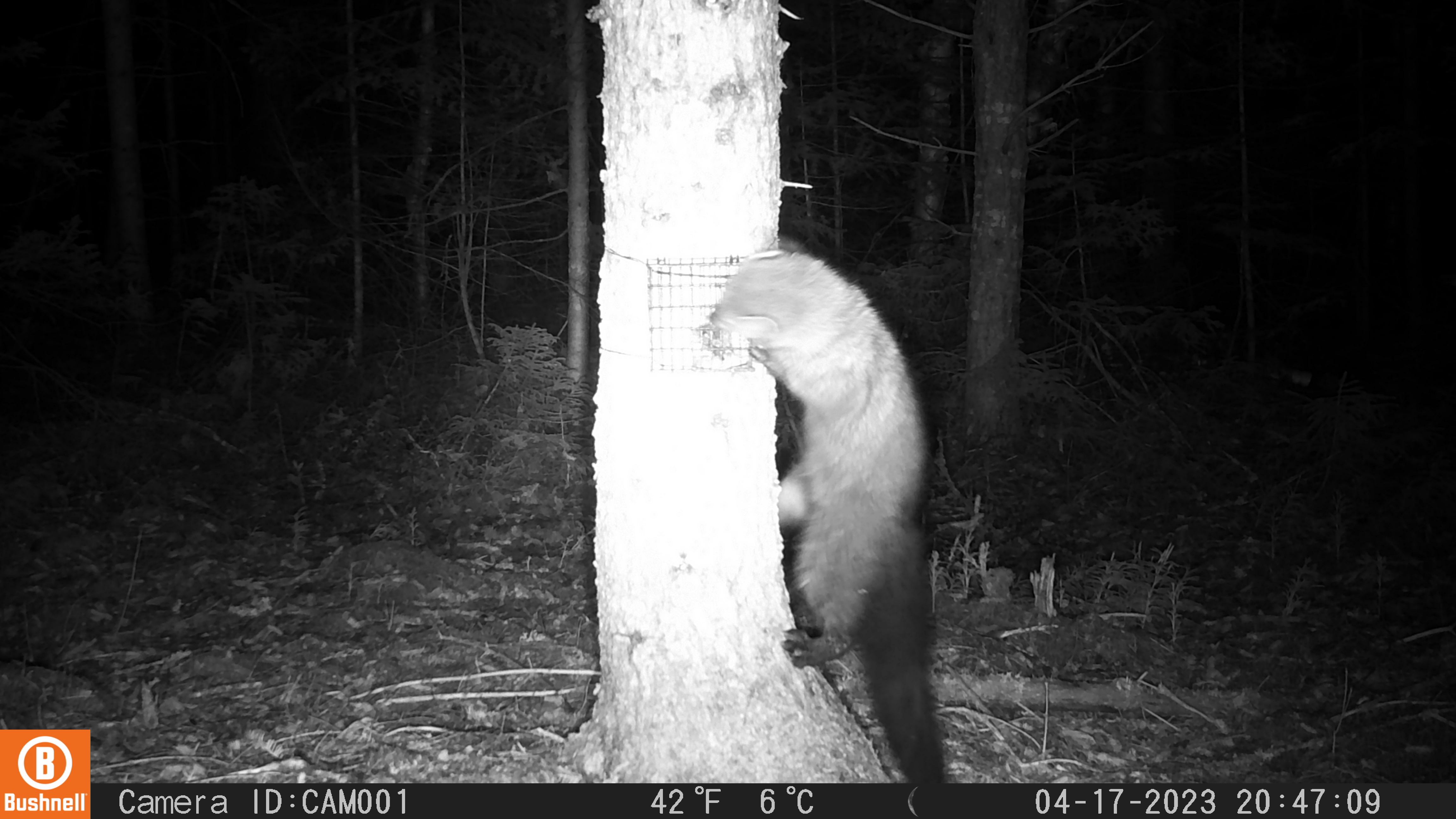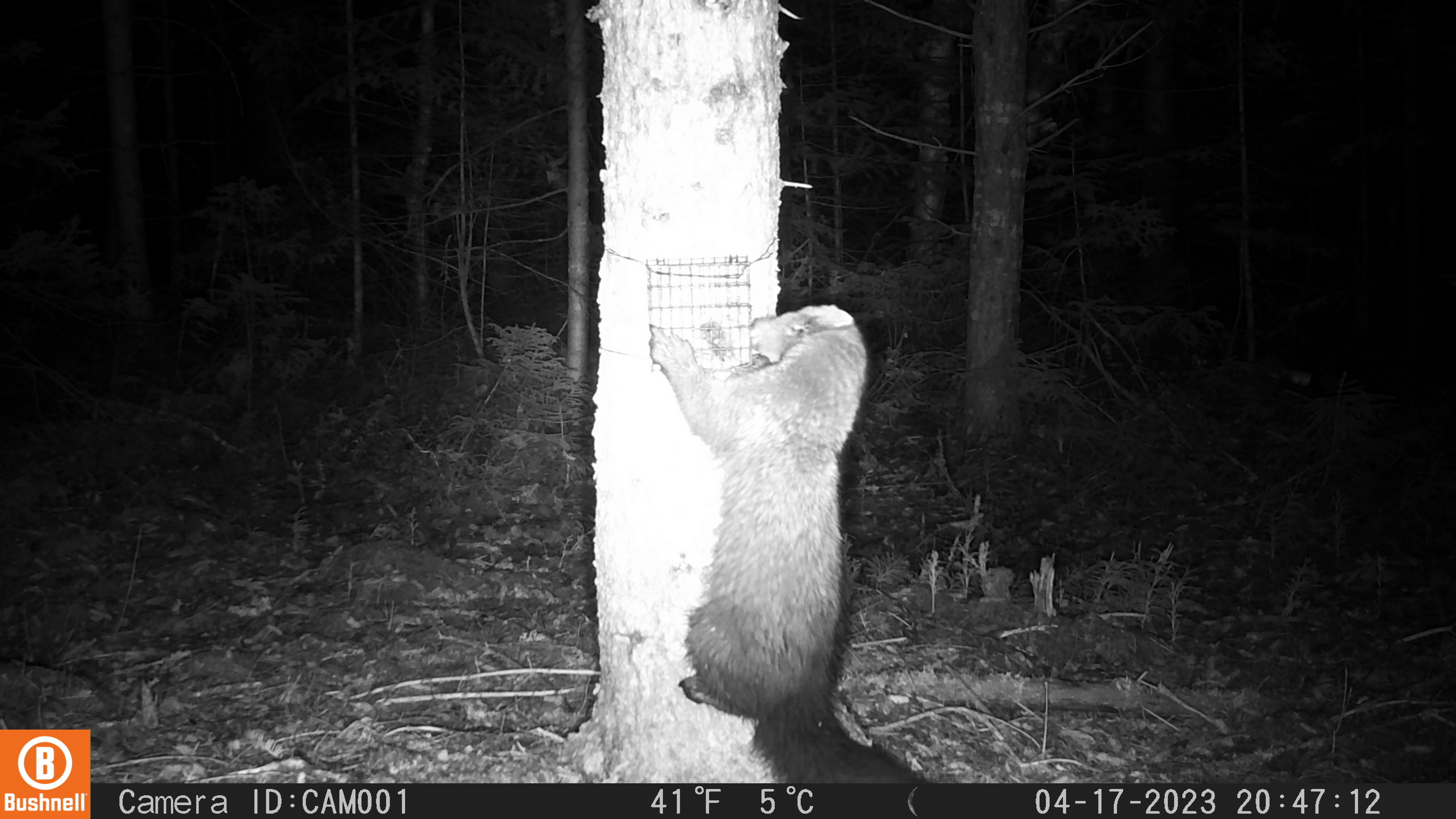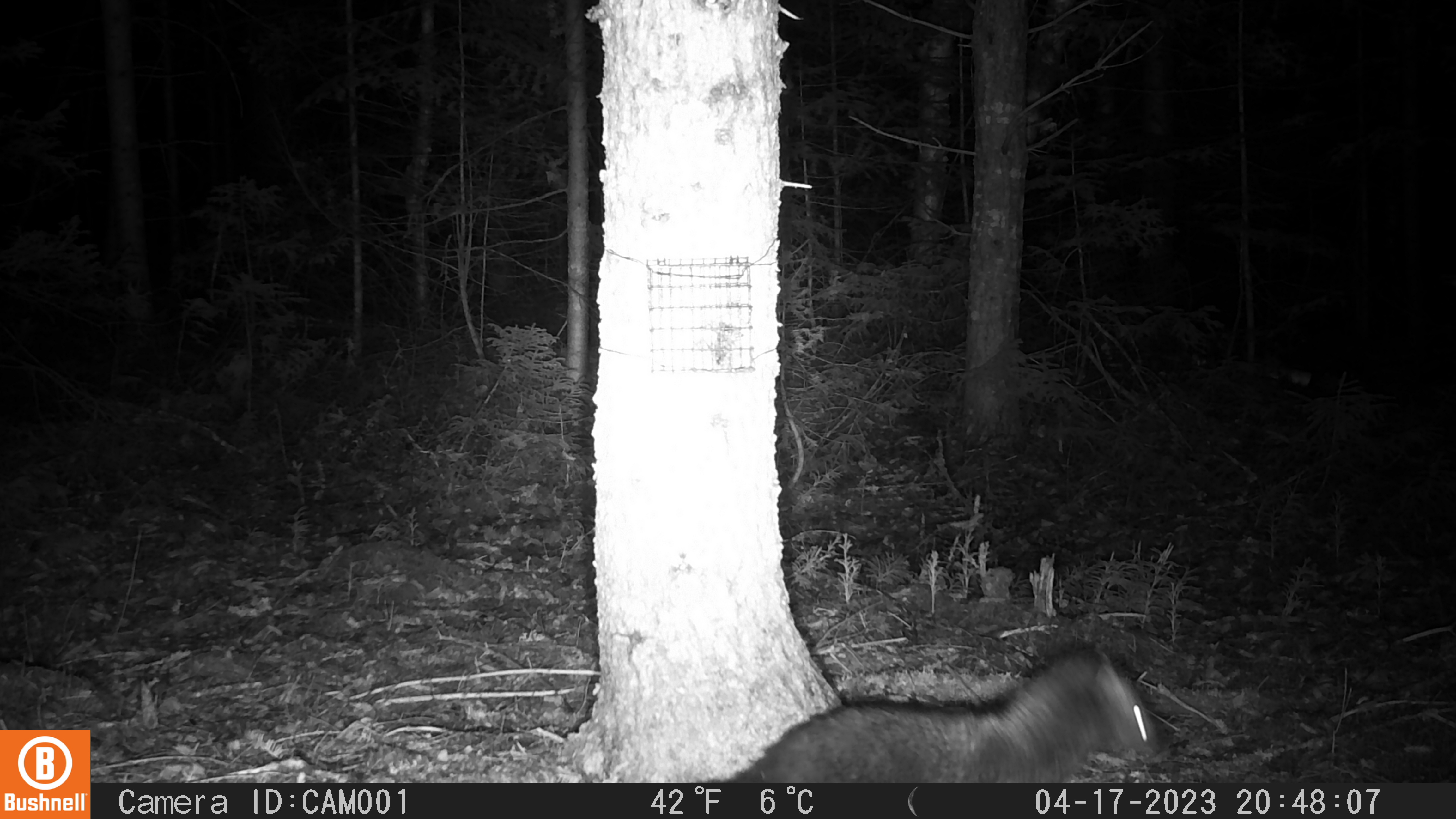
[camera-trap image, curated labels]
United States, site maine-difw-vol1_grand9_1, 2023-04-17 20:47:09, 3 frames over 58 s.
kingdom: Animalia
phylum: Chordata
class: Mammalia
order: Carnivora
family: Mustelidae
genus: Pekania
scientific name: Pekania pennanti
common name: fisher